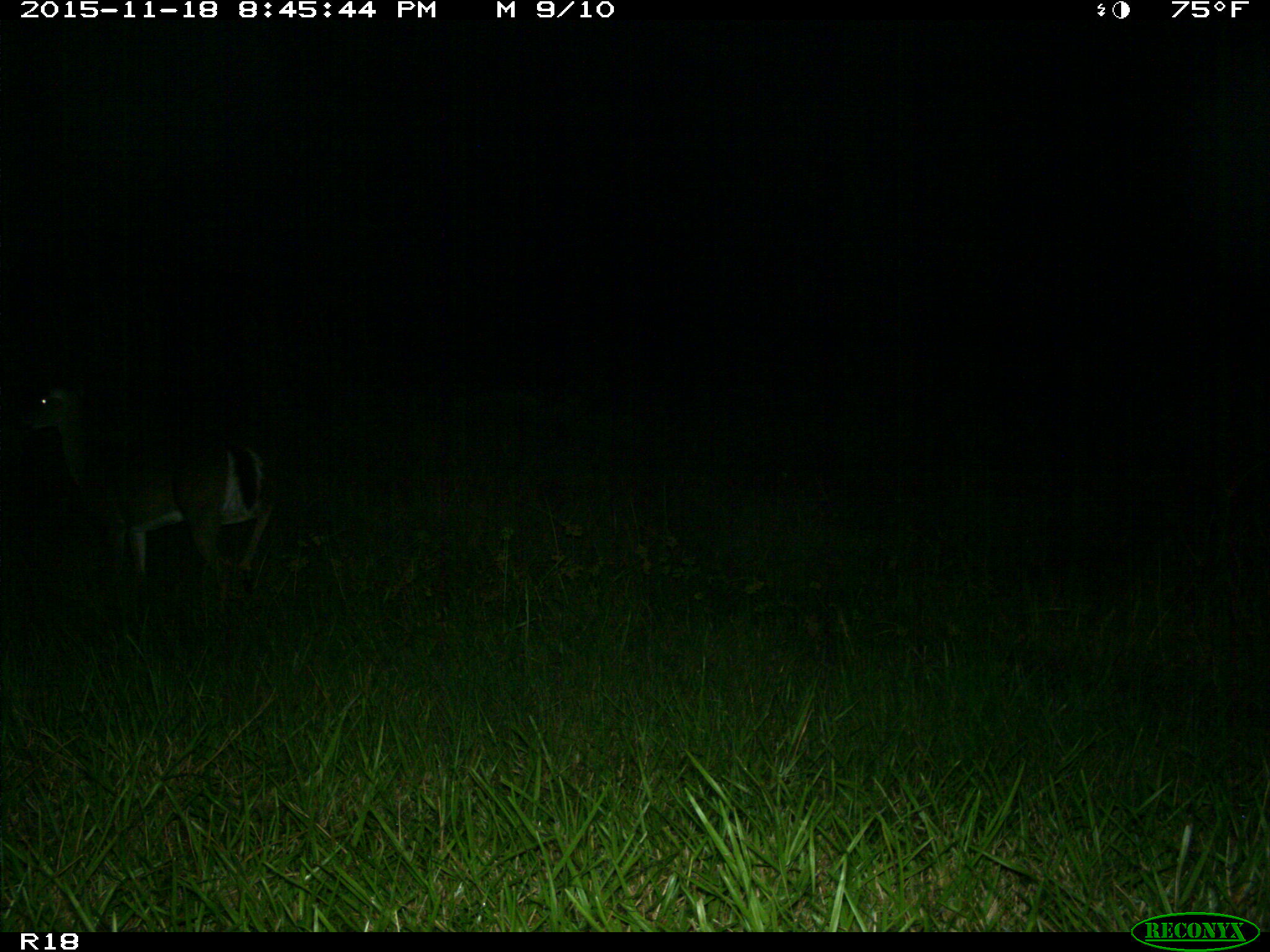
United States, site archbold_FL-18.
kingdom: Animalia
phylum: Chordata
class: Mammalia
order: Artiodactyla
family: Cervidae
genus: Odocoileus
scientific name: Odocoileus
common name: deer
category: unidentified deer